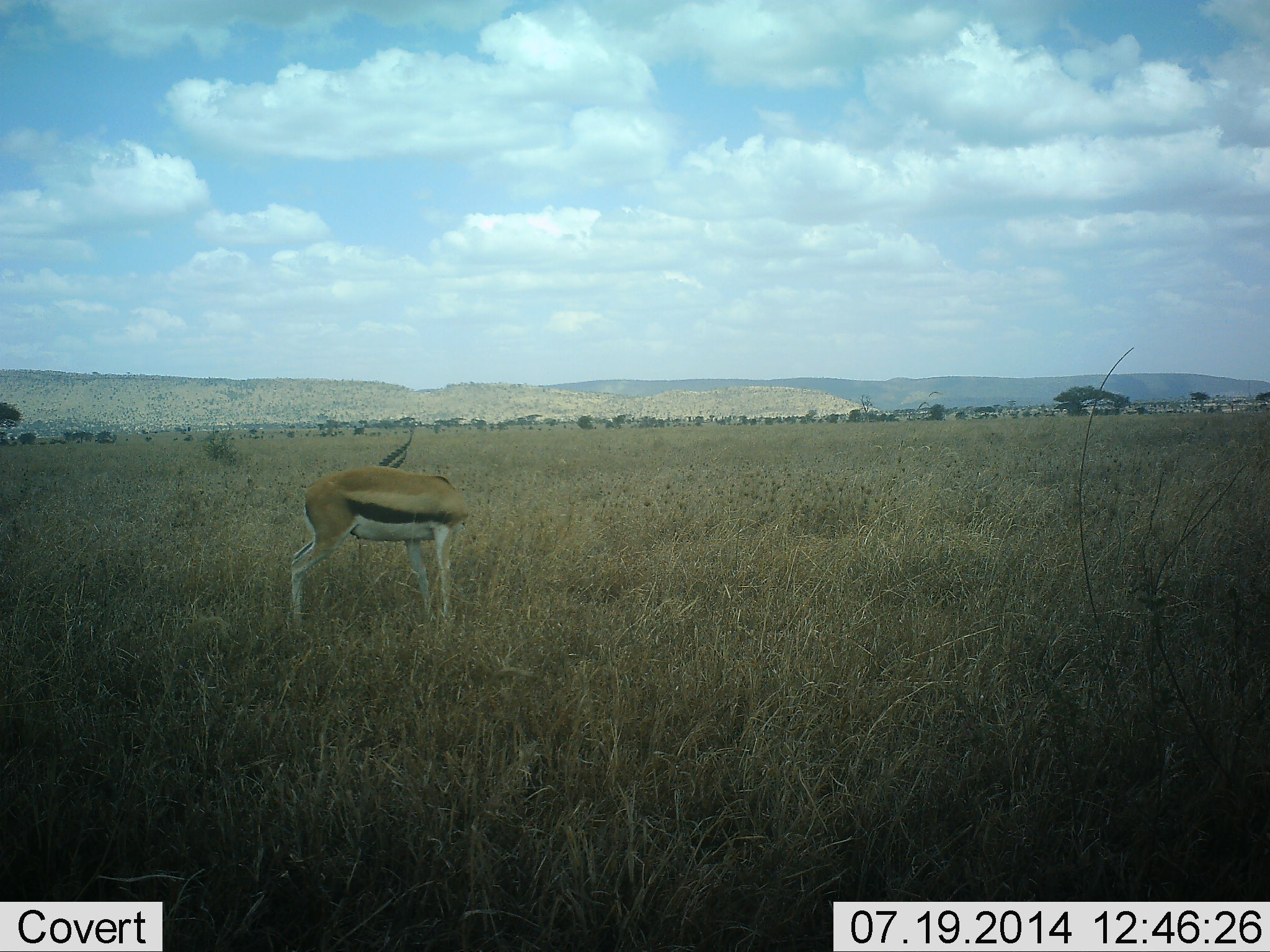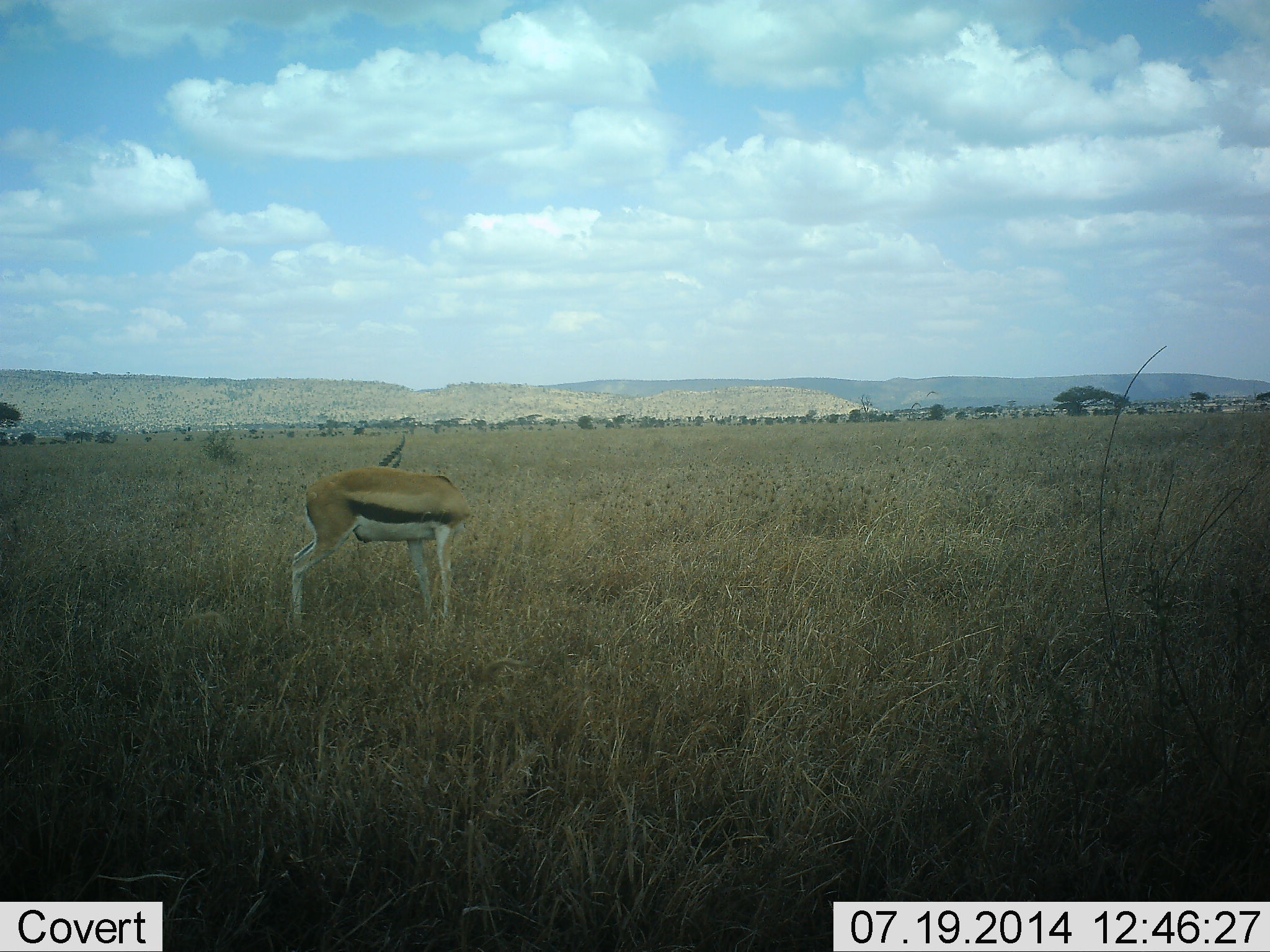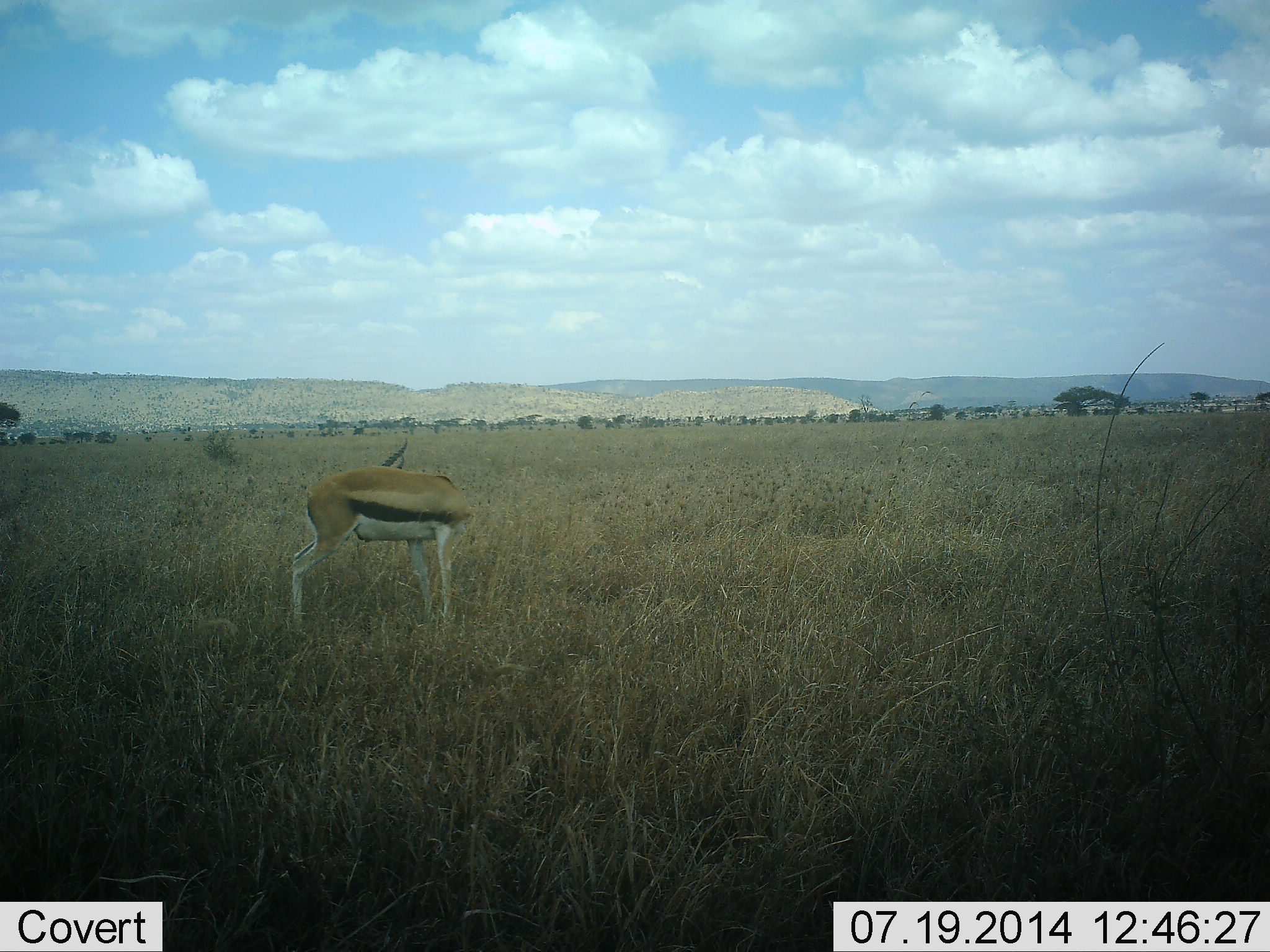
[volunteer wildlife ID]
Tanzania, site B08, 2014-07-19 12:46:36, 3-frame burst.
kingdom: Animalia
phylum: Chordata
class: Mammalia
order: Artiodactyla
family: Bovidae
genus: Eudorcas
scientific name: Eudorcas thomsonii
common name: thomson's gazelle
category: gazellethomsons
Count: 1.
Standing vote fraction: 100%.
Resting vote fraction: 0%.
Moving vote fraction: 0%.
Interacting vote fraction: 0%.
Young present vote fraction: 0%.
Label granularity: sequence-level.